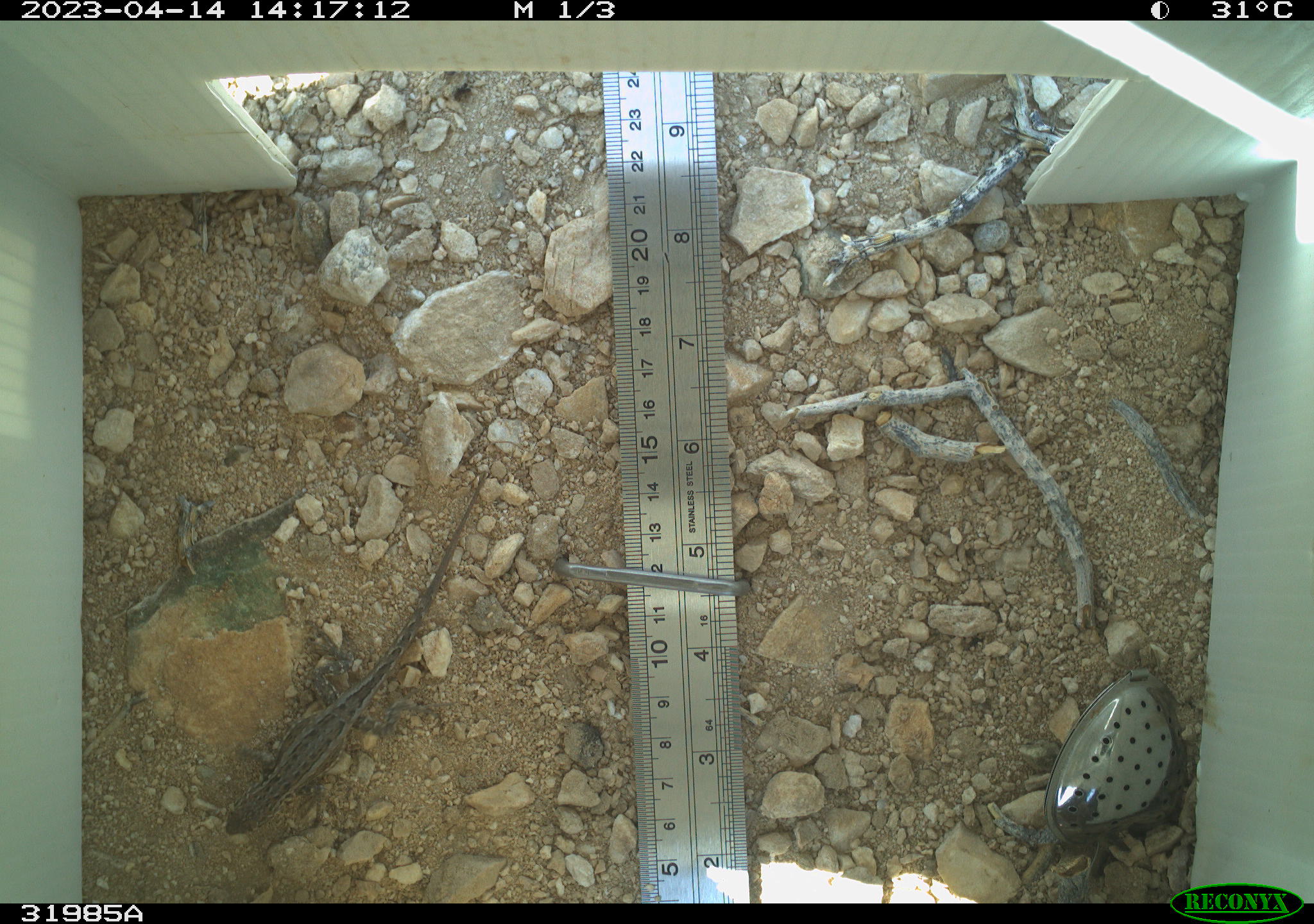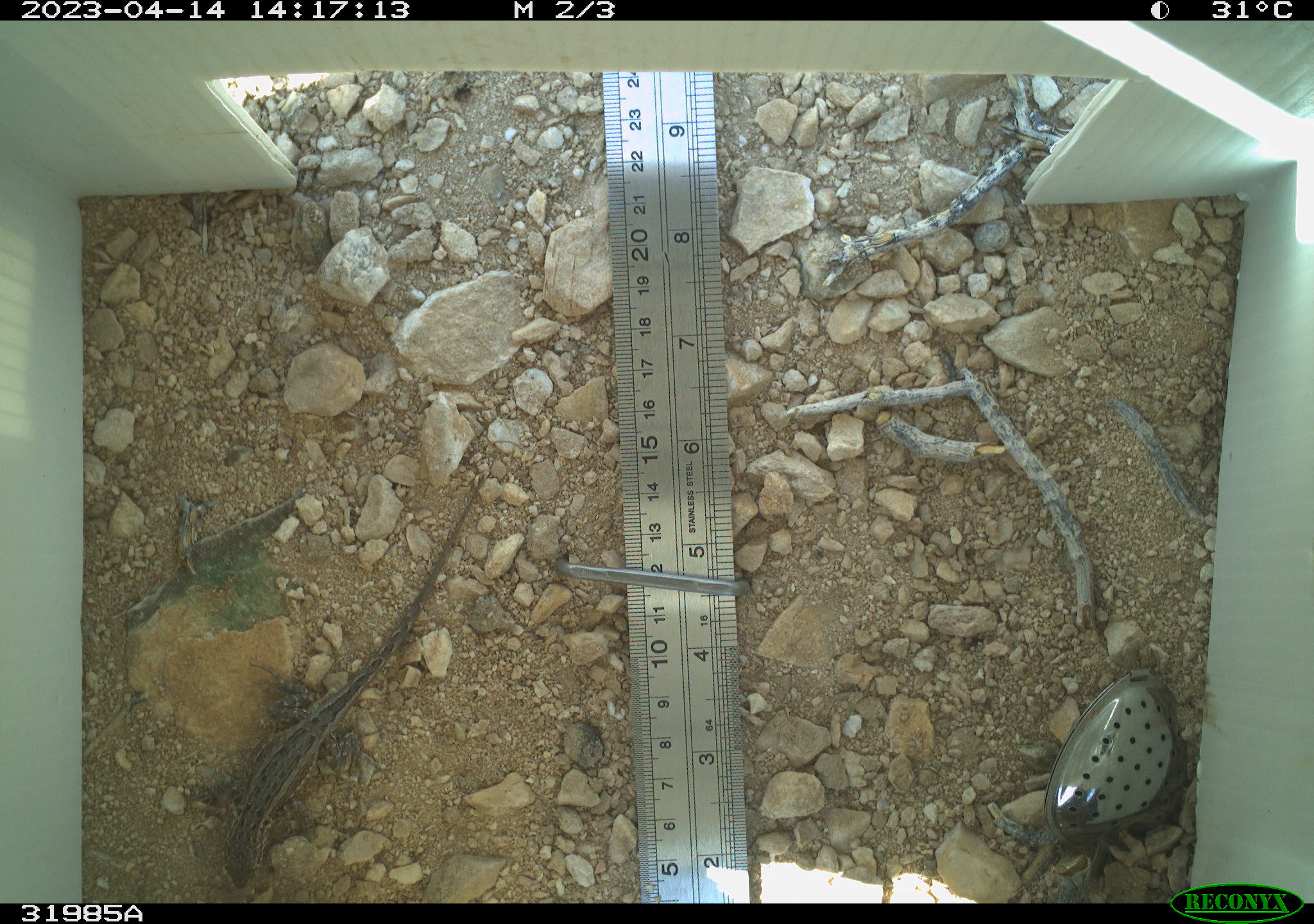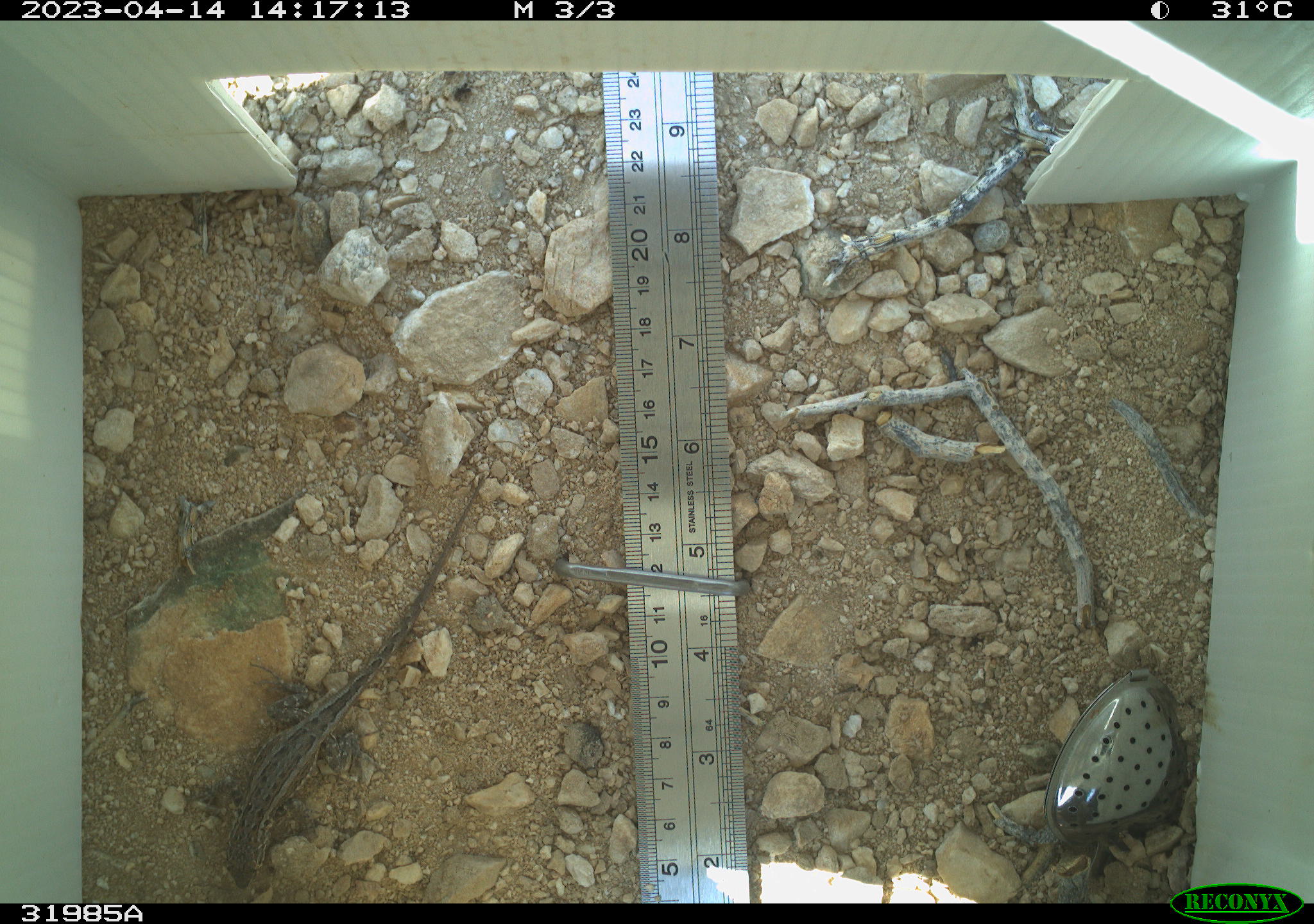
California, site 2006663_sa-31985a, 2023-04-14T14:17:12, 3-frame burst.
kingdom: Animalia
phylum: Chordata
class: Reptilia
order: Squamata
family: Phrynosomatidae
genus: Sceloporus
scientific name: Sceloporus graciosus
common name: common sagebrush lizard